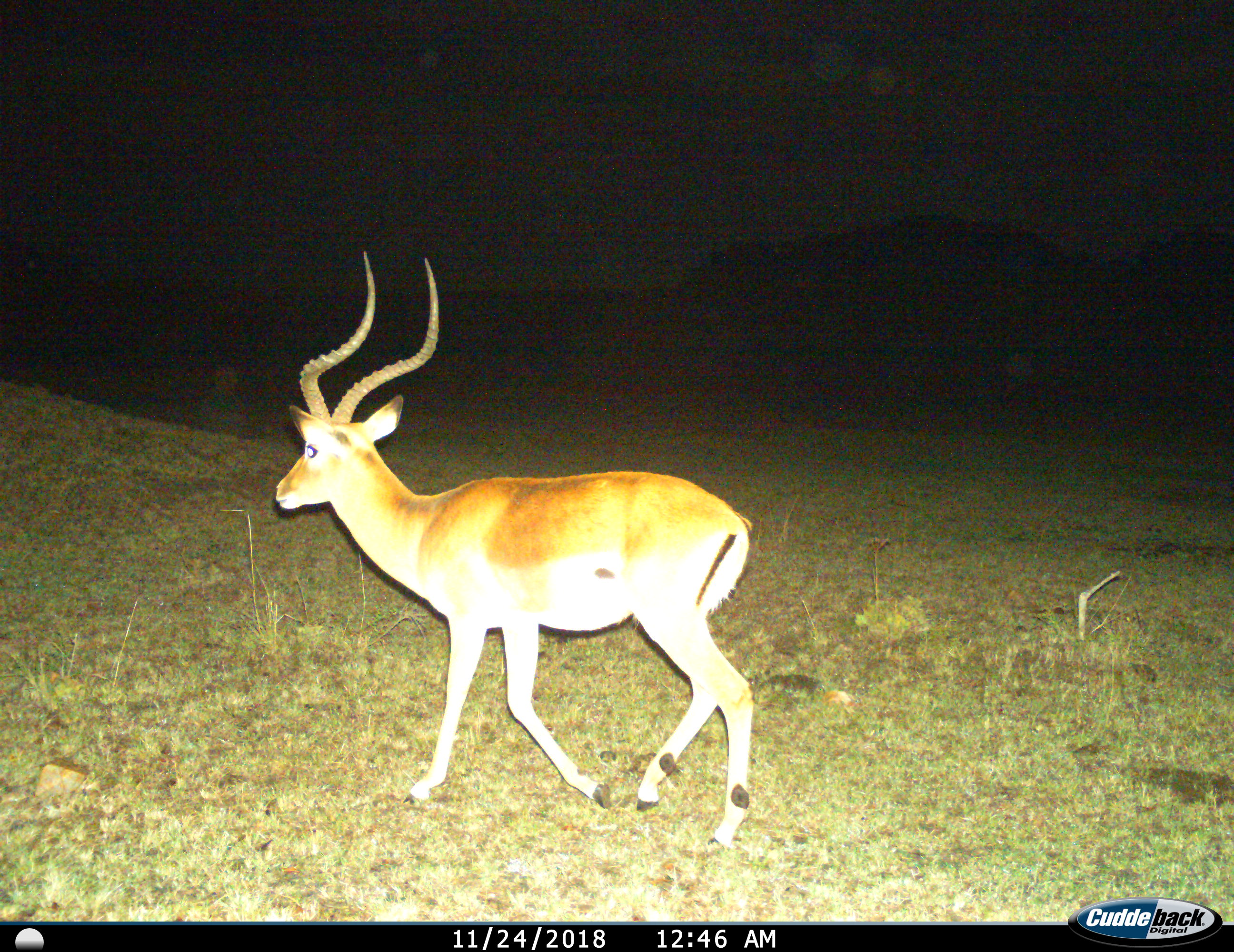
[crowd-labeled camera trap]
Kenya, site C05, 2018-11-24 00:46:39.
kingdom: Animalia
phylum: Chordata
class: Mammalia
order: Artiodactyla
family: Bovidae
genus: Aepyceros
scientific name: Aepyceros melampus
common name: impala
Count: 1.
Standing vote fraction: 11%.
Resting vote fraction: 0%.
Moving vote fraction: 89%.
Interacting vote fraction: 0%.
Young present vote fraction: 0%.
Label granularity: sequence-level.